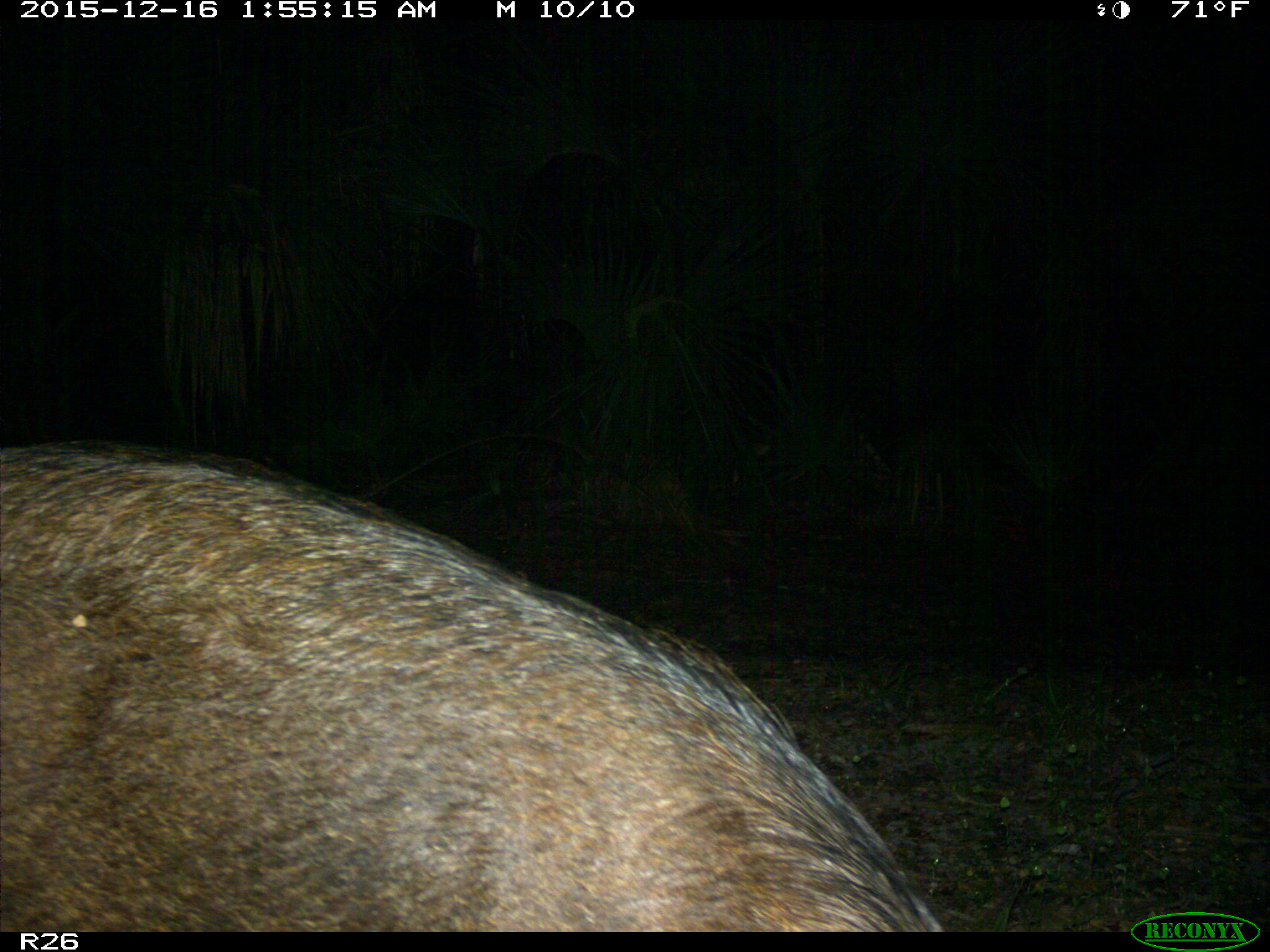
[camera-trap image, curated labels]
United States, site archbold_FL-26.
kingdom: Animalia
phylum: Chordata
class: Mammalia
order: Artiodactyla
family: Suidae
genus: Sus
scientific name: Sus scrofa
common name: wild boar